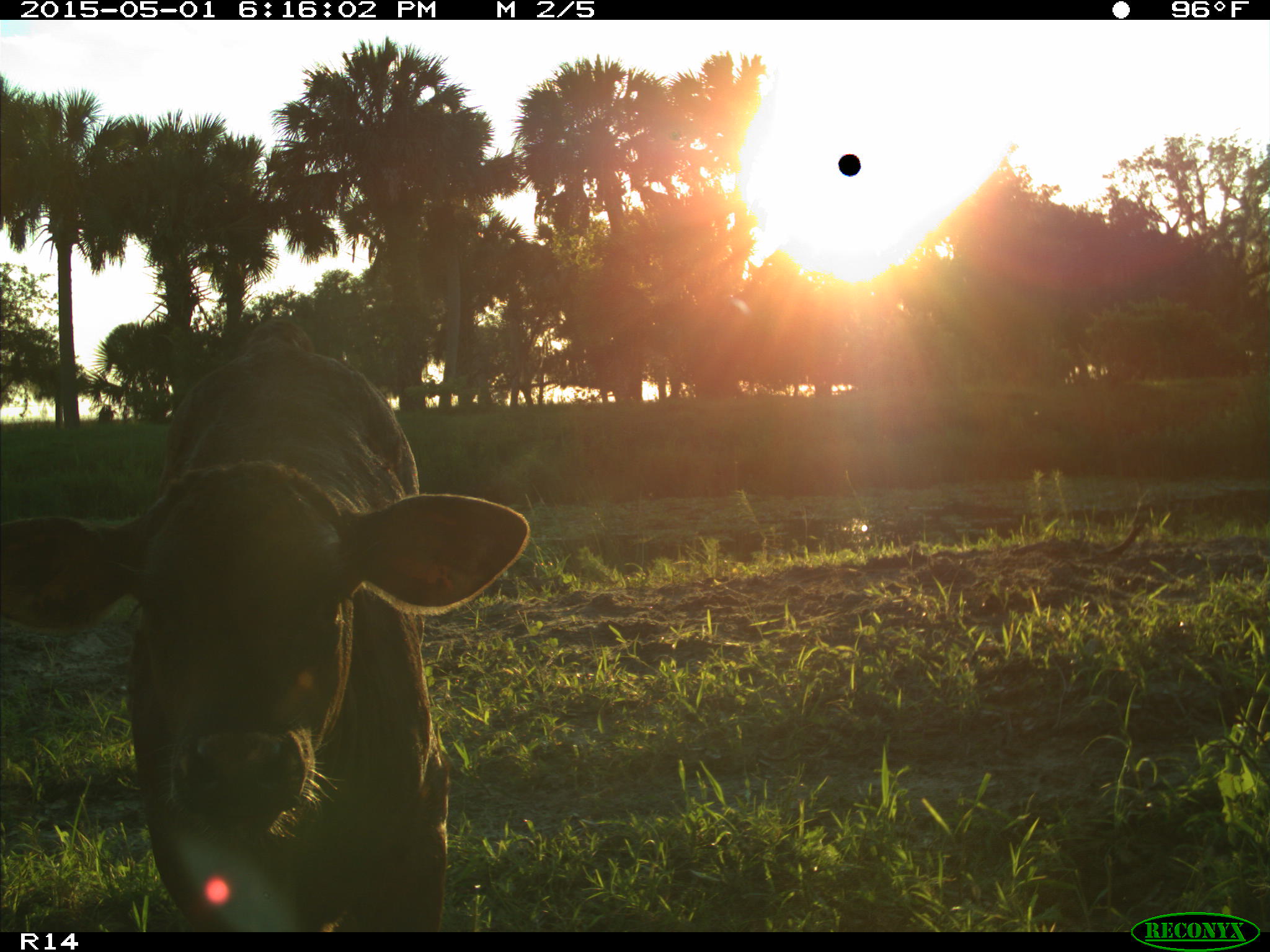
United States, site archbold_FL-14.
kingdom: Animalia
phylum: Chordata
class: Mammalia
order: Artiodactyla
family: Bovidae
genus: Bos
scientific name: Bos taurus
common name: domestic cow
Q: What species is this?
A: Bos taurus (domestic cow).